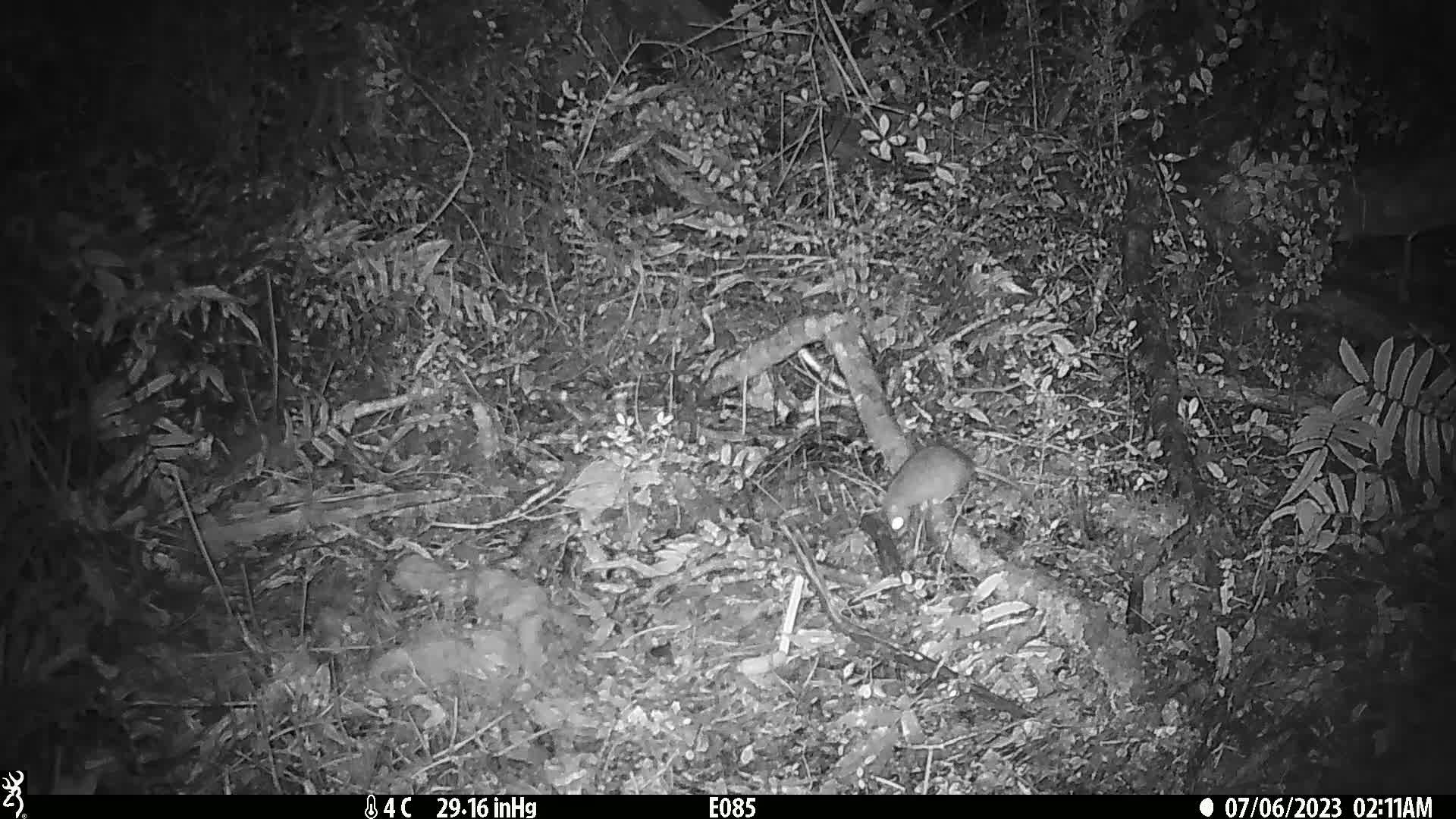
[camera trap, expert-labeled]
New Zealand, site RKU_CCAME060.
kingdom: Animalia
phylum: Chordata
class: Mammalia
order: Rodentia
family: Muridae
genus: Rattus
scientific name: Rattus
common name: rat